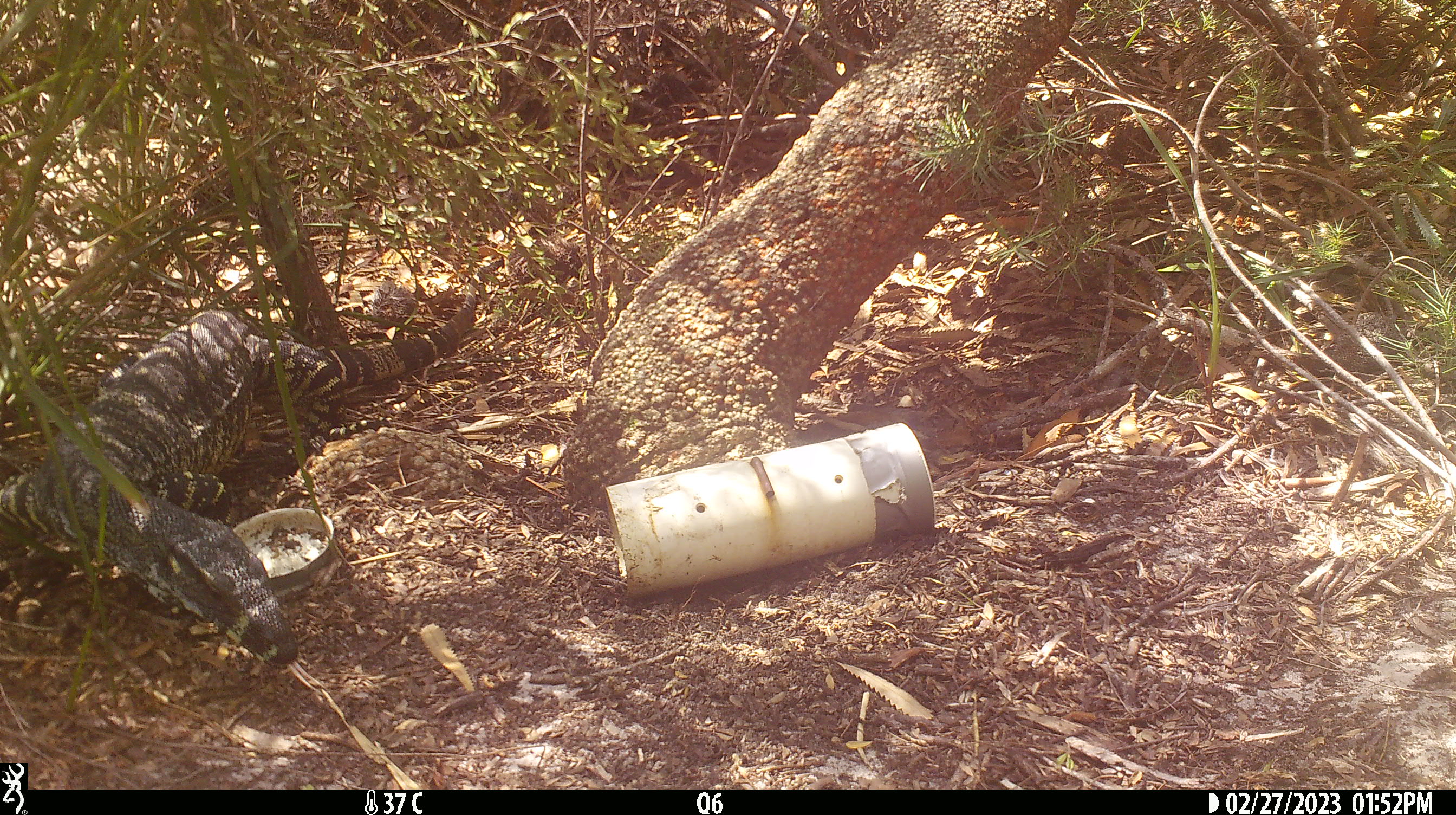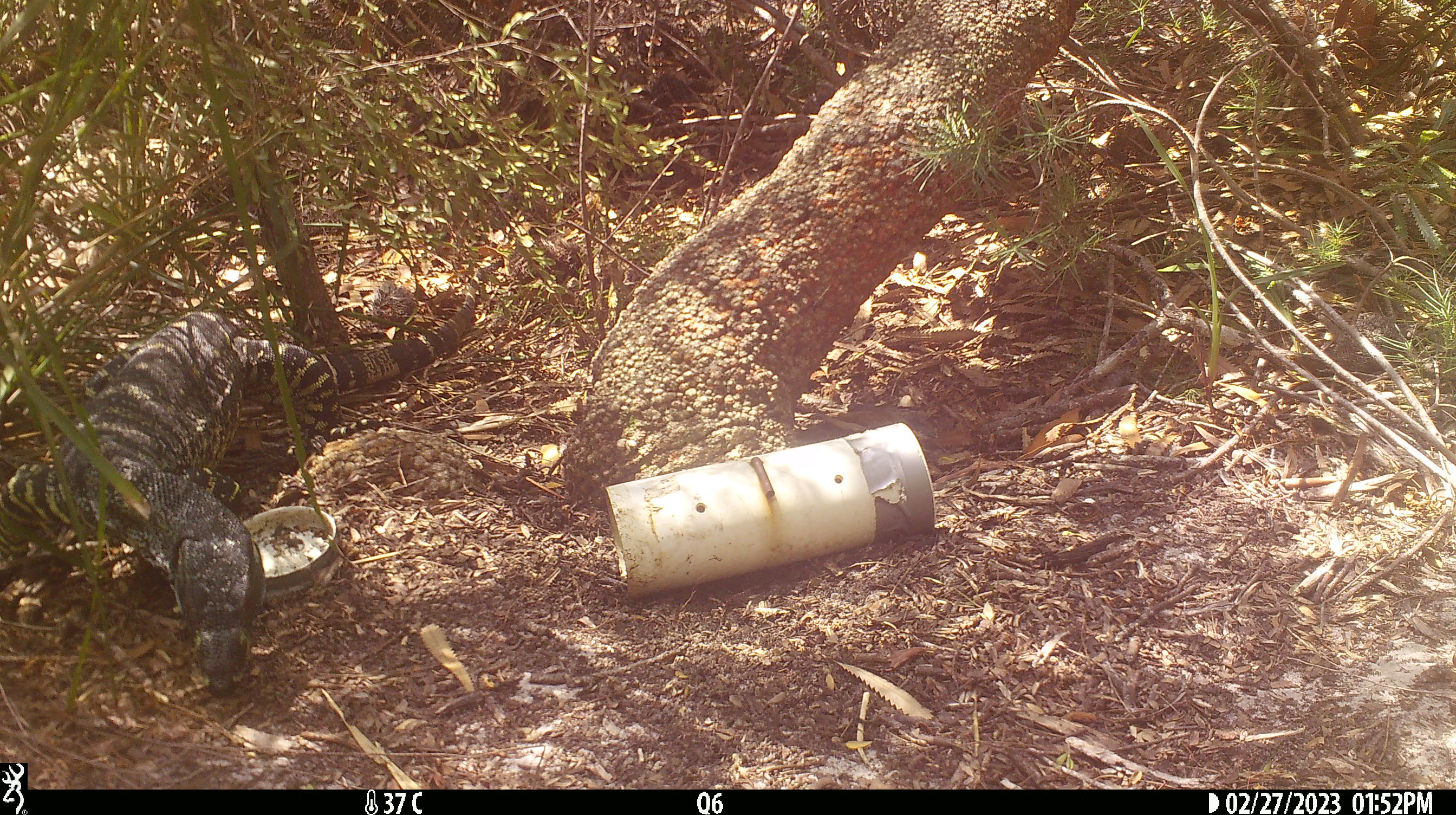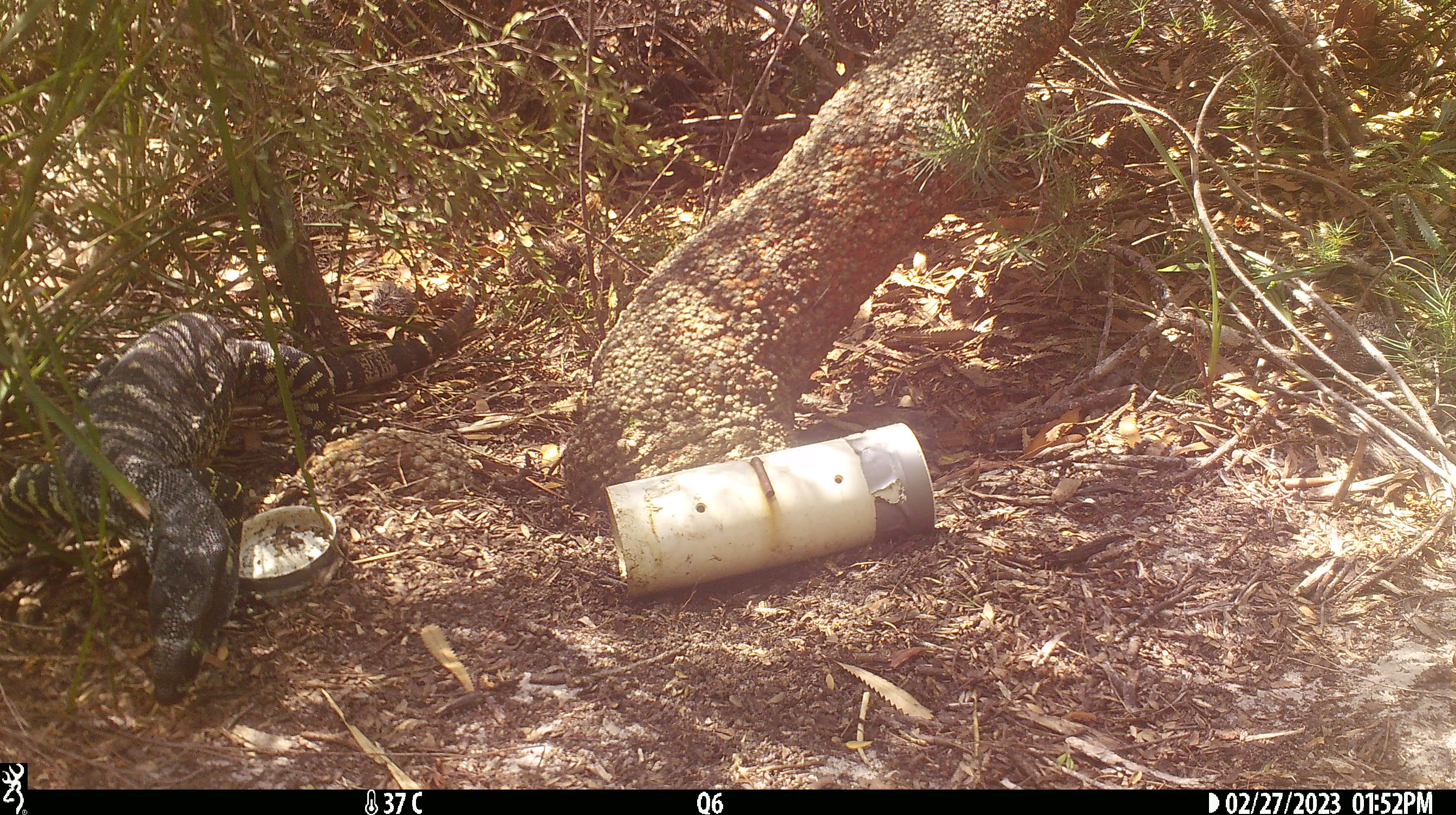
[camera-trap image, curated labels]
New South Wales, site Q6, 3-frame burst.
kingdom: Animalia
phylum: Chordata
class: Reptilia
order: Squamata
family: Varanidae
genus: Varanus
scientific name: Varanus varius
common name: lace monitor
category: goanna